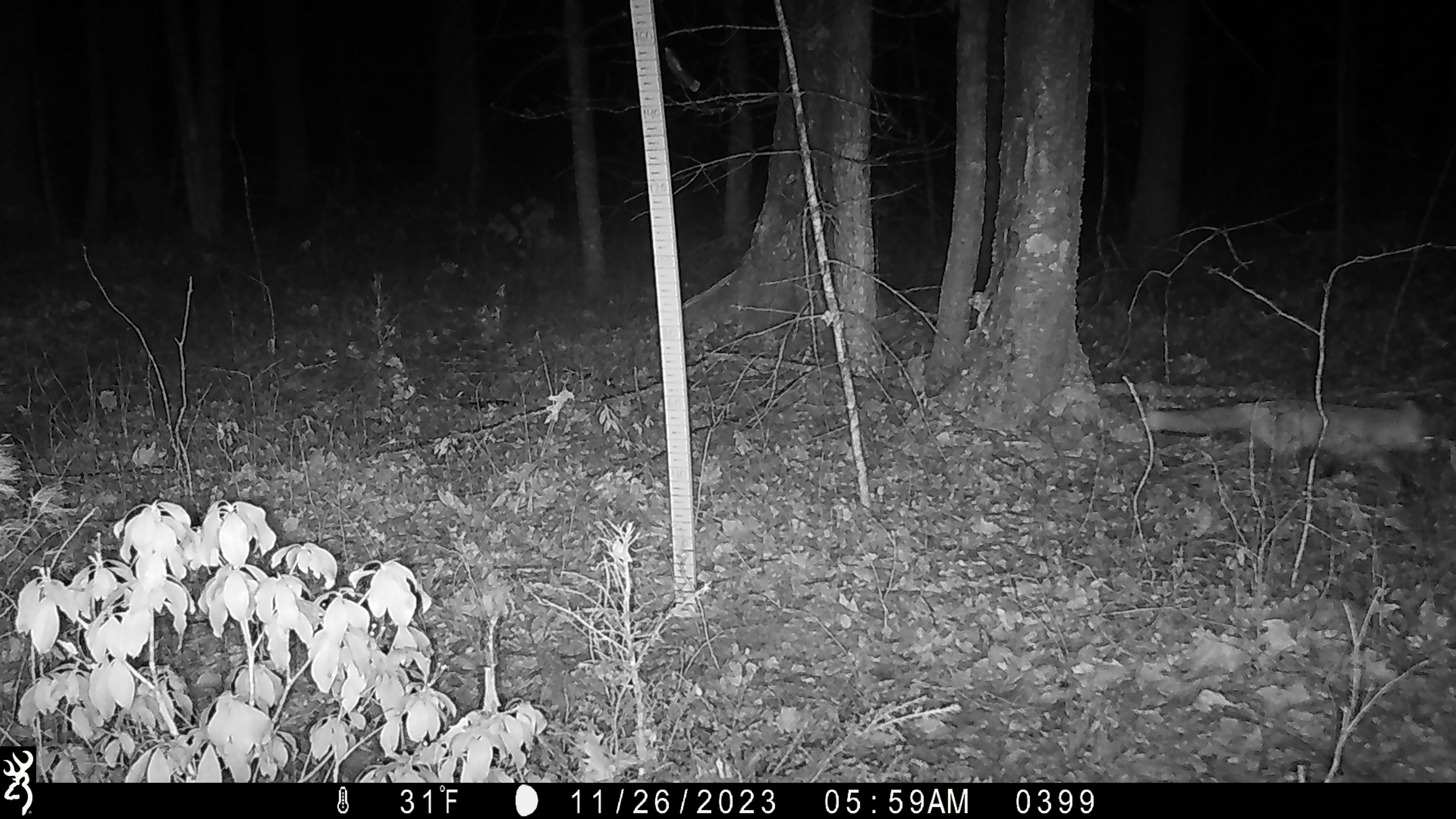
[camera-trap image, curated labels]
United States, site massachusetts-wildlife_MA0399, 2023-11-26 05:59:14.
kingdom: Animalia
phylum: Chordata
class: Mammalia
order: Carnivora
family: Canidae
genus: Vulpes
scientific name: Vulpes vulpes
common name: red fox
Red fox (Vulpes vulpes).